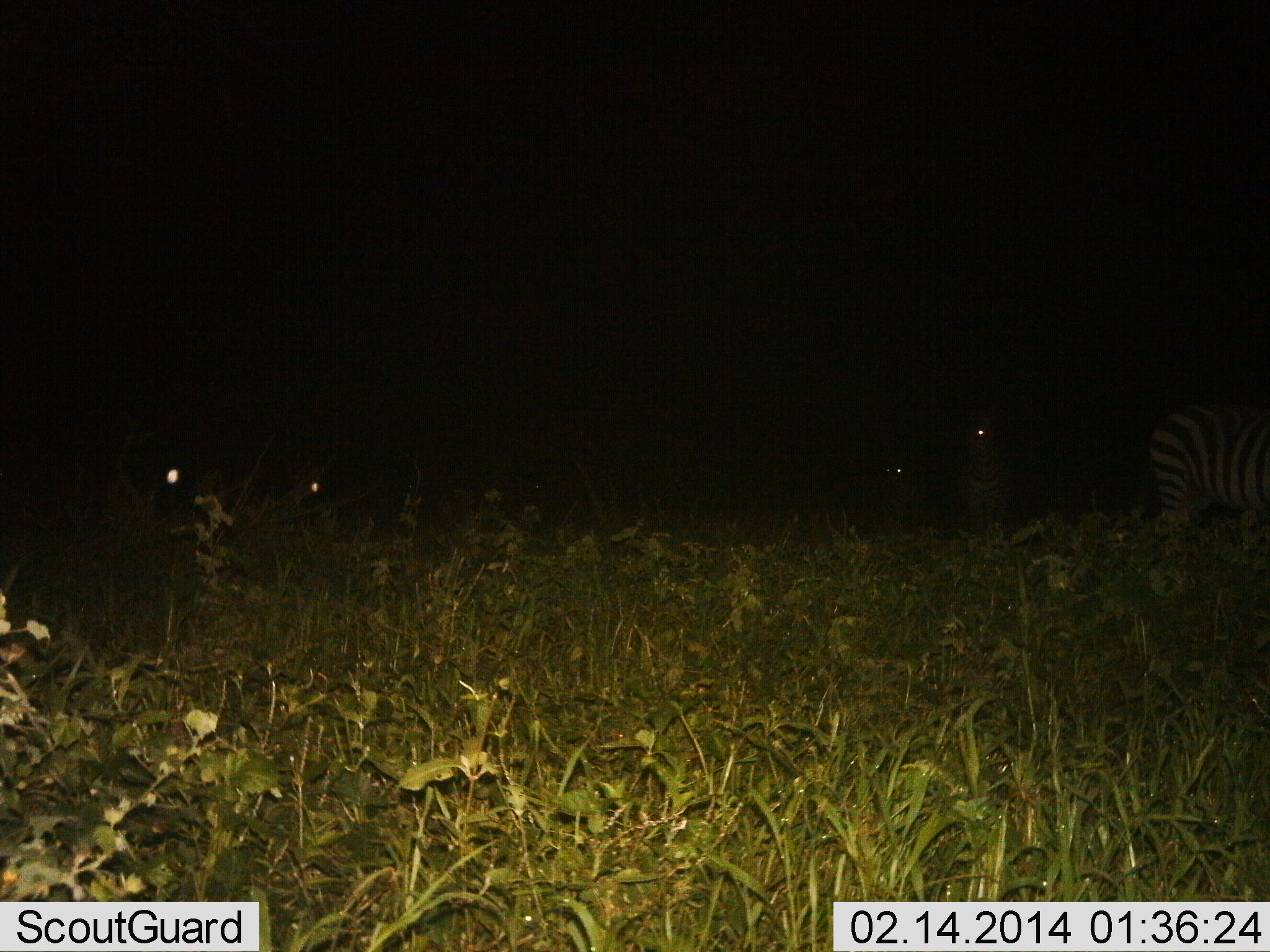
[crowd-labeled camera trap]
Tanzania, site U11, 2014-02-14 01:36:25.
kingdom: Animalia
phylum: Chordata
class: Mammalia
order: Perissodactyla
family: Equidae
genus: Equus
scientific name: Equus quagga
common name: plains zebra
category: zebra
Zebra (plains zebra) (Equus quagga), count 5. Behavior (volunteer vote fractions): standing 70%, resting 20%, moving 20%, interacting 0%. Young present (vote fraction): 0%. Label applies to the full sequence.